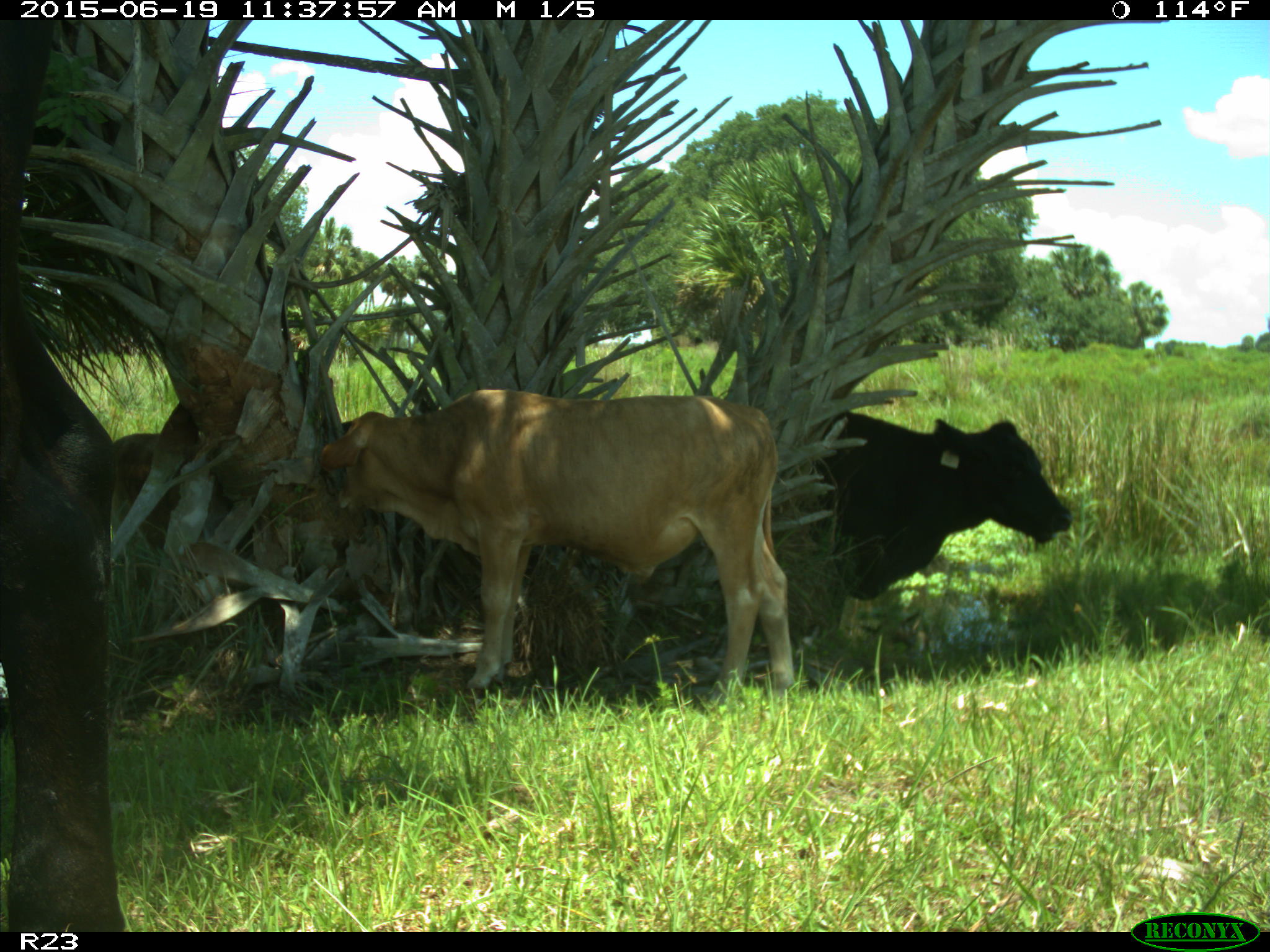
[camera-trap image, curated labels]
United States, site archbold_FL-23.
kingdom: Animalia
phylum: Chordata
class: Mammalia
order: Artiodactyla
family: Bovidae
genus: Bos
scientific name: Bos taurus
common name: domestic cow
Bos taurus (domestic cow).